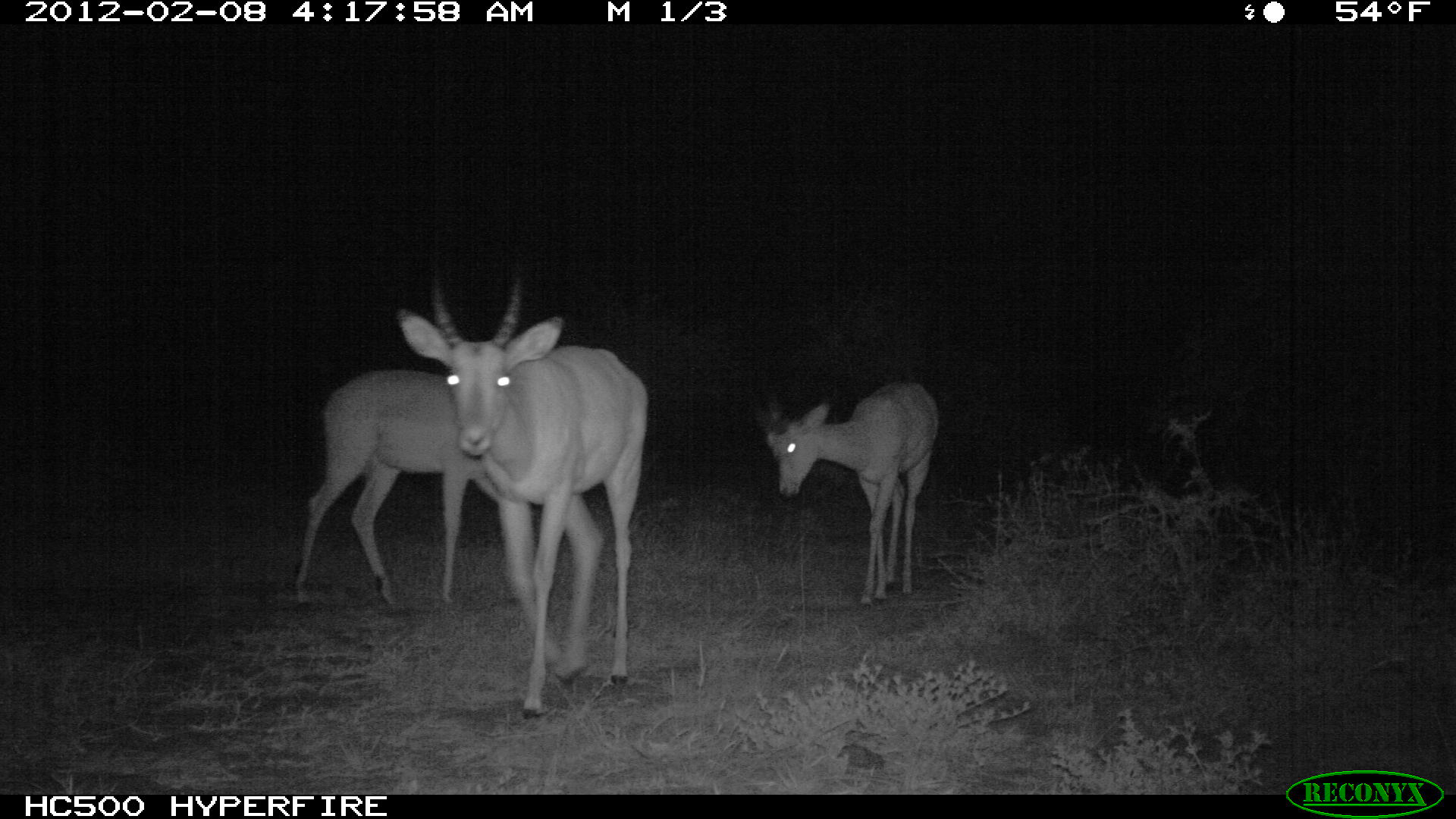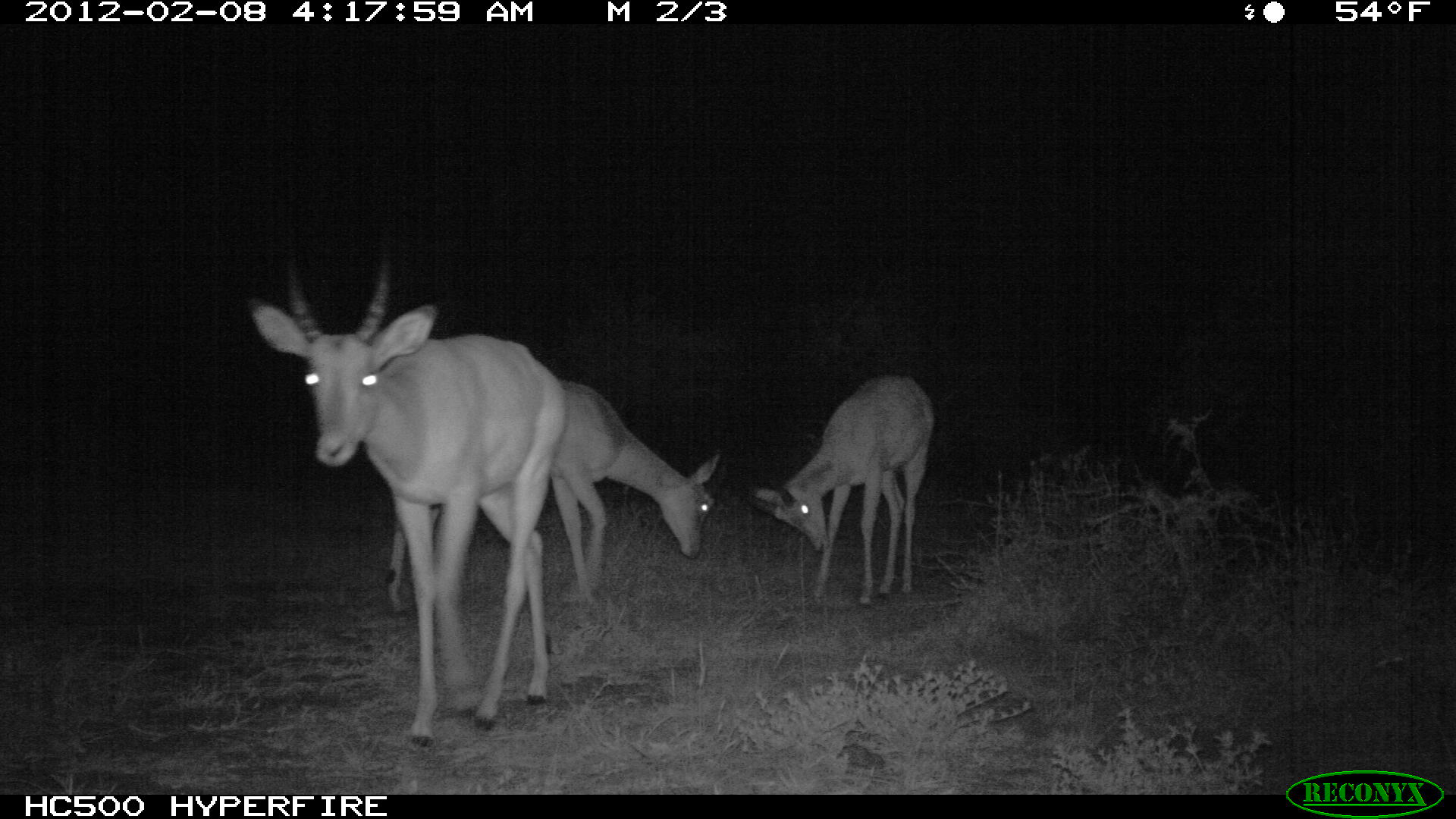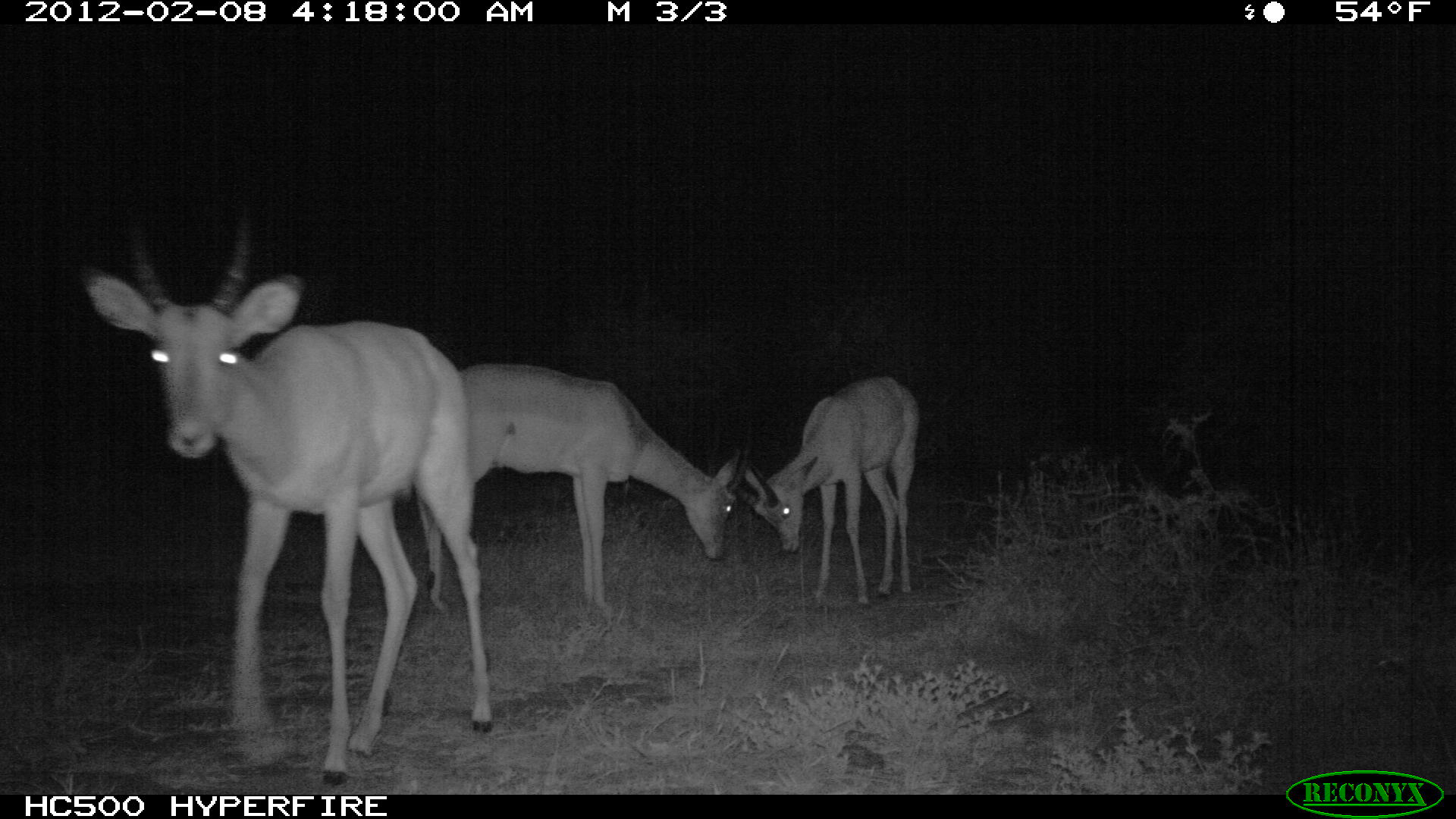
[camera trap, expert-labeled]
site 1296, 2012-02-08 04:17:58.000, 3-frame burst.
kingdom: Animalia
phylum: Chordata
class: Mammalia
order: Artiodactyla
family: Bovidae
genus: Aepyceros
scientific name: Aepyceros melampus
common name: impala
Aepyceros melampus (impala), count 3.